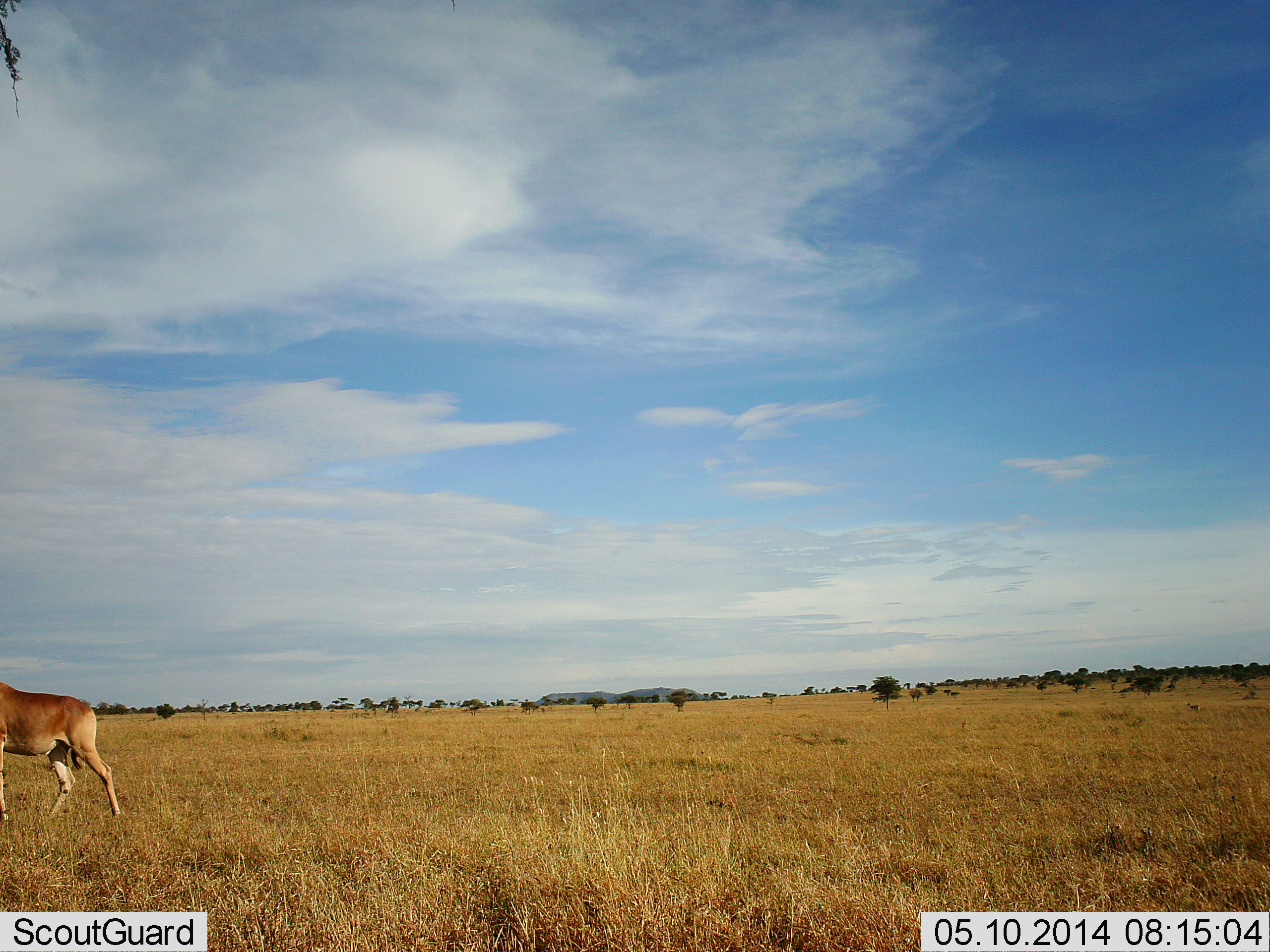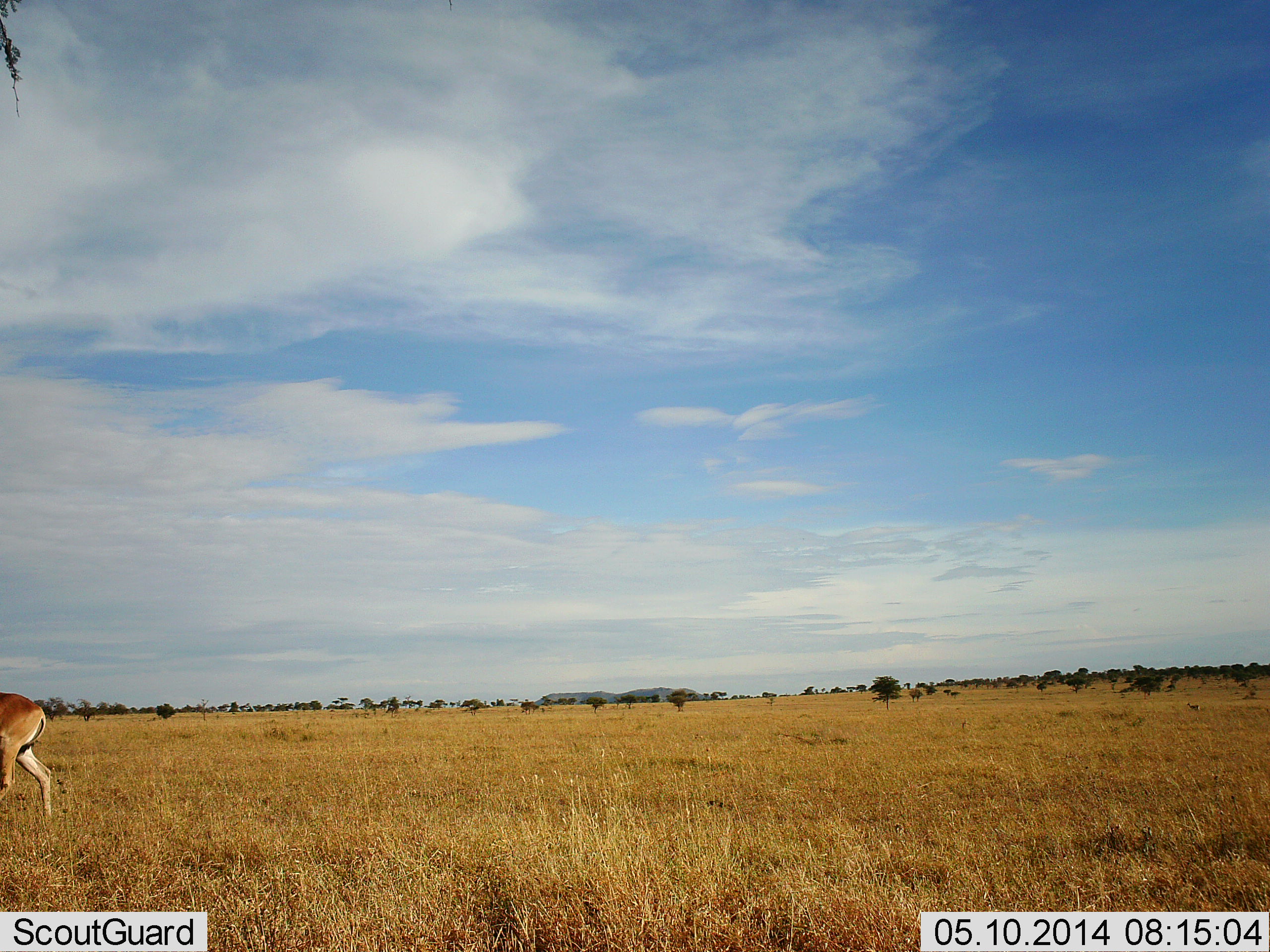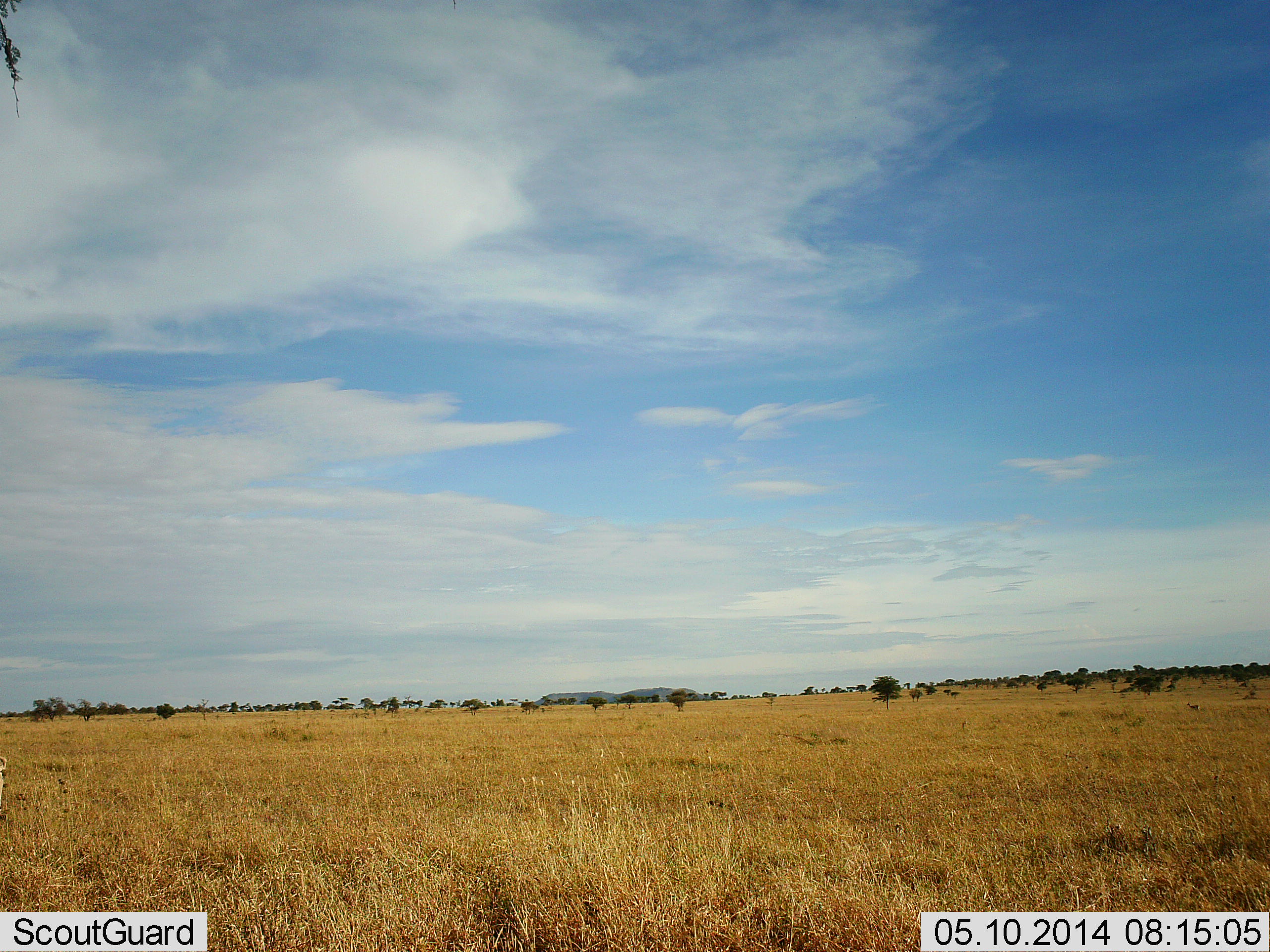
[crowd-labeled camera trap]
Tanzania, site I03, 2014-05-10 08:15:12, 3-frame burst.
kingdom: Animalia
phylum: Chordata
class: Mammalia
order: Artiodactyla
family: Bovidae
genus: Aepyceros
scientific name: Aepyceros melampus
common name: impala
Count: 1.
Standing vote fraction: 30%.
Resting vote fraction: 0%.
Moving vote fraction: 80%.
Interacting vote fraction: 0%.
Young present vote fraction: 0%.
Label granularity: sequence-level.